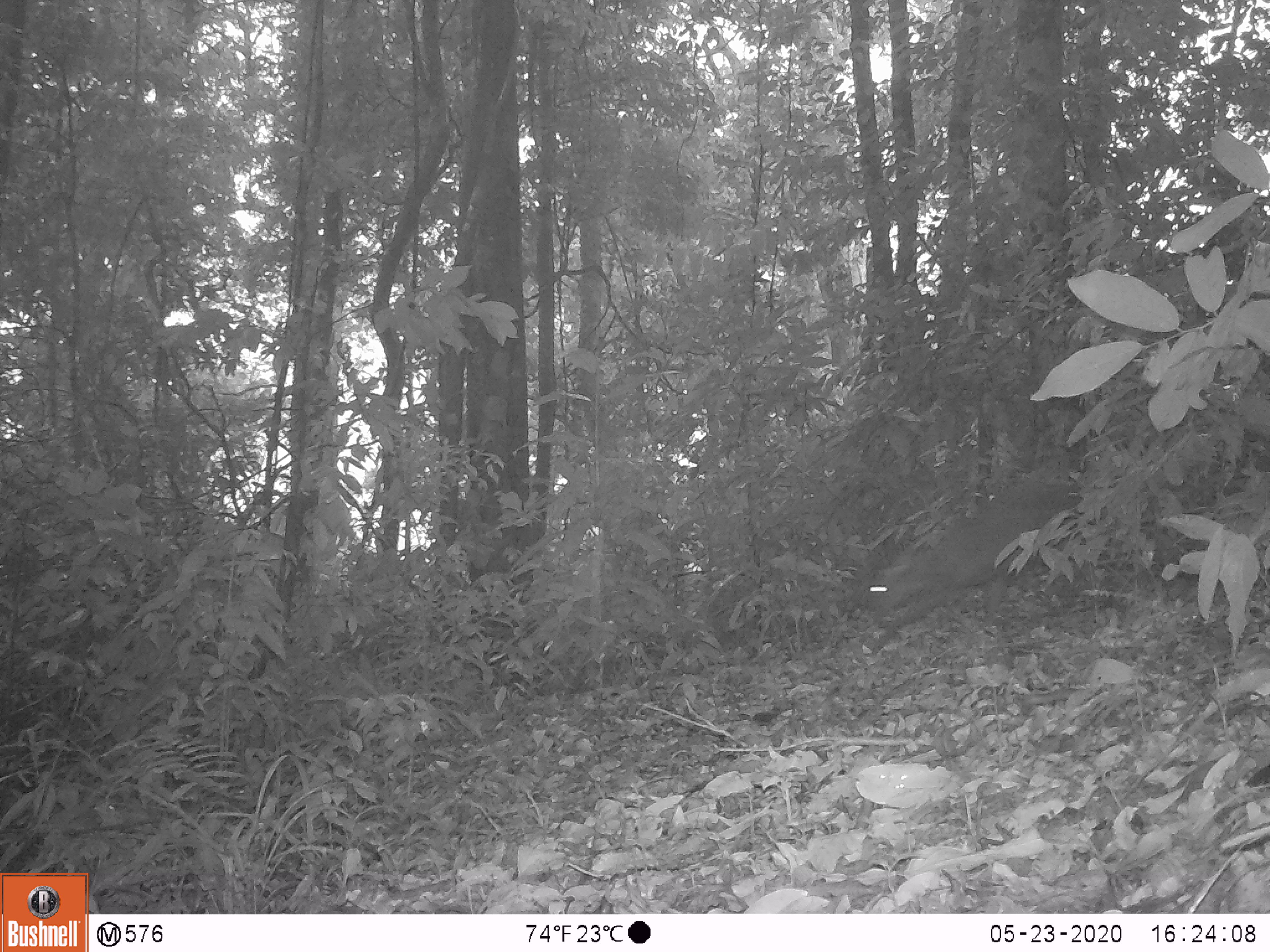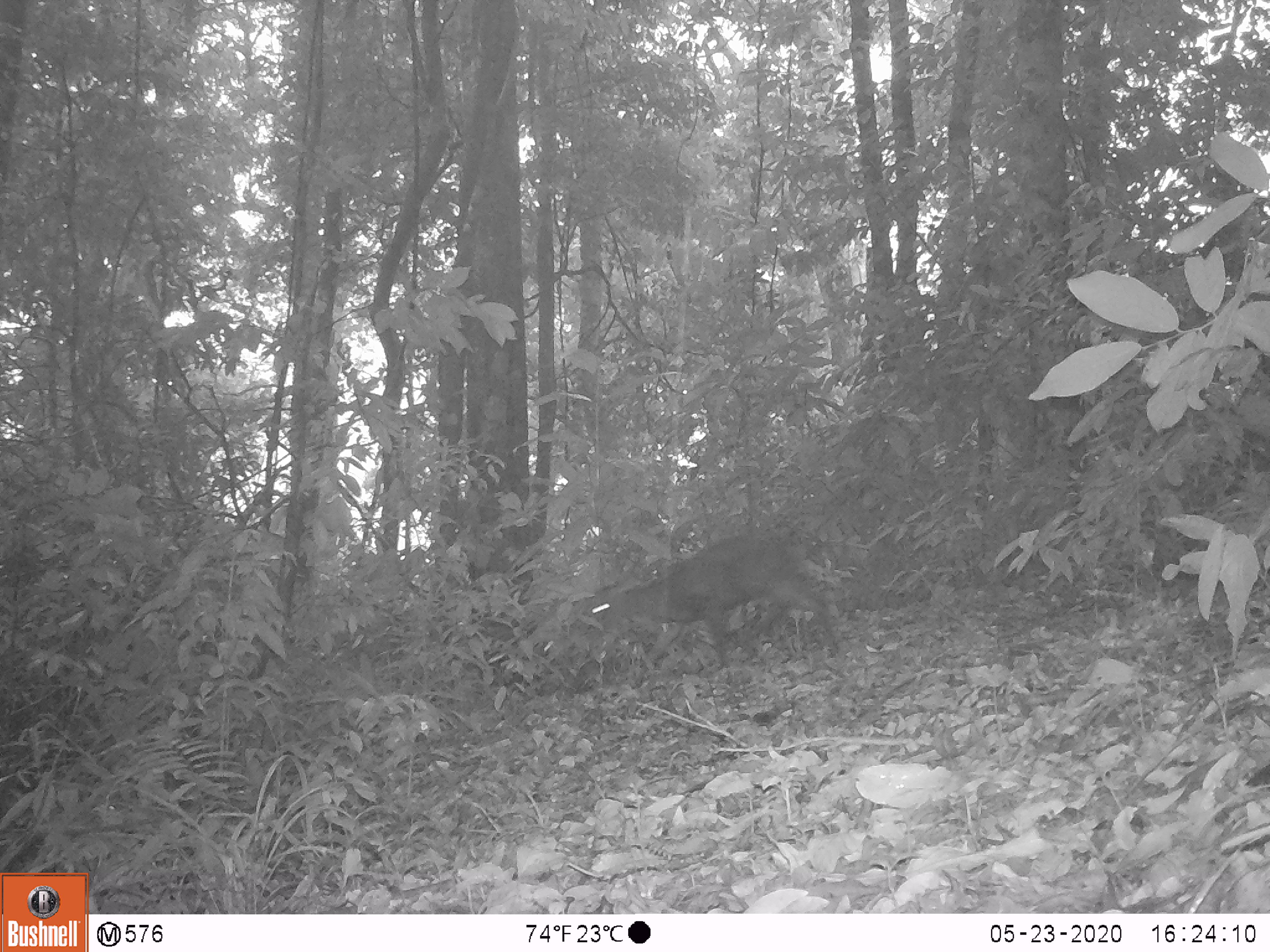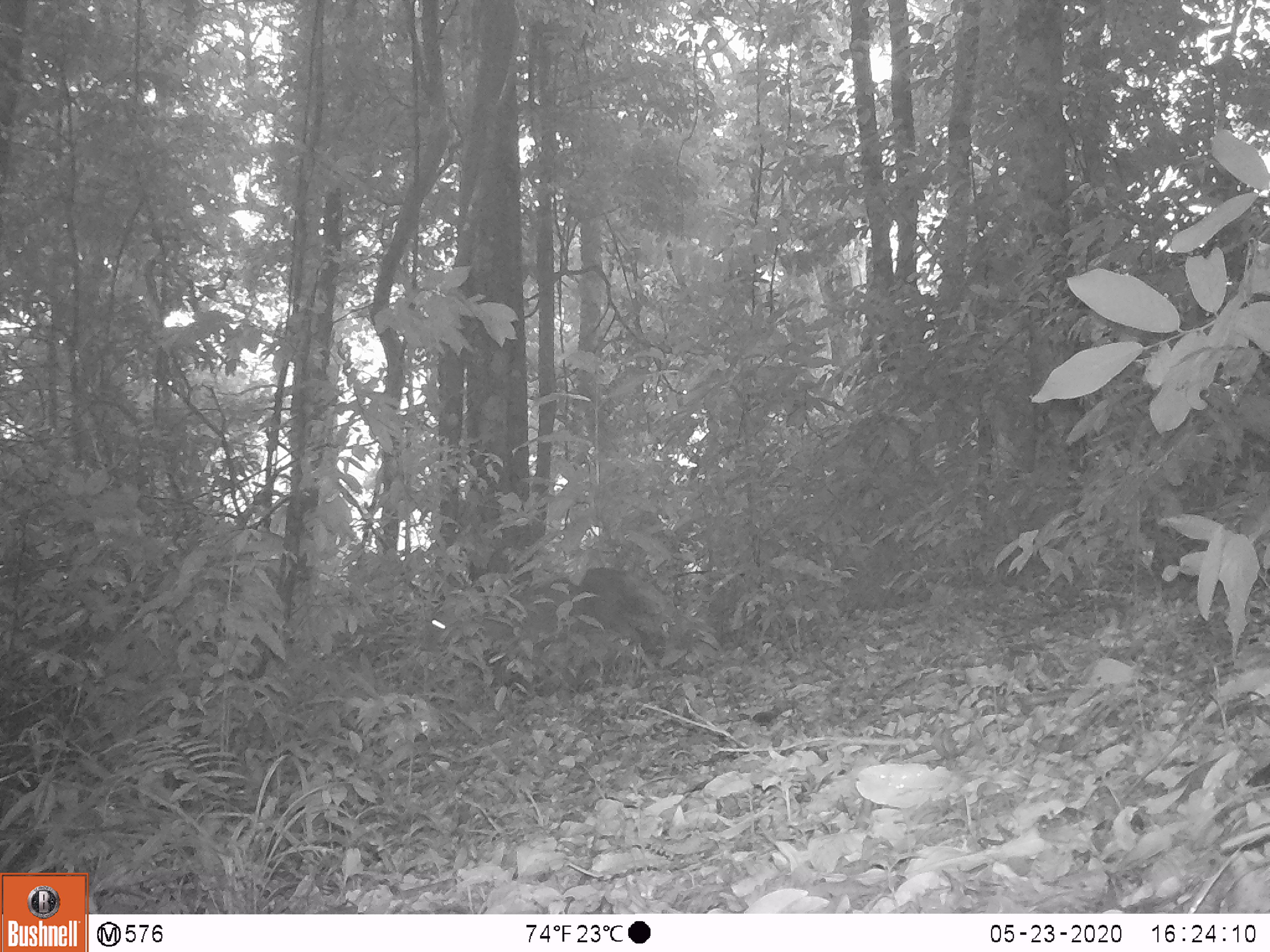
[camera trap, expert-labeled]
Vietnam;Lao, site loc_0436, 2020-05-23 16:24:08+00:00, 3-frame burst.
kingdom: Animalia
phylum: Chordata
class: Mammalia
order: Artiodactyla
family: Cervidae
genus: Muntiacus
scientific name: Muntiacus rooseveltorum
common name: roosevelt's muntjac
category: roosevelts muntjac group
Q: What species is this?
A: Roosevelts muntjac group (roosevelt's muntjac) (Muntiacus rooseveltorum).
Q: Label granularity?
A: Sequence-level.